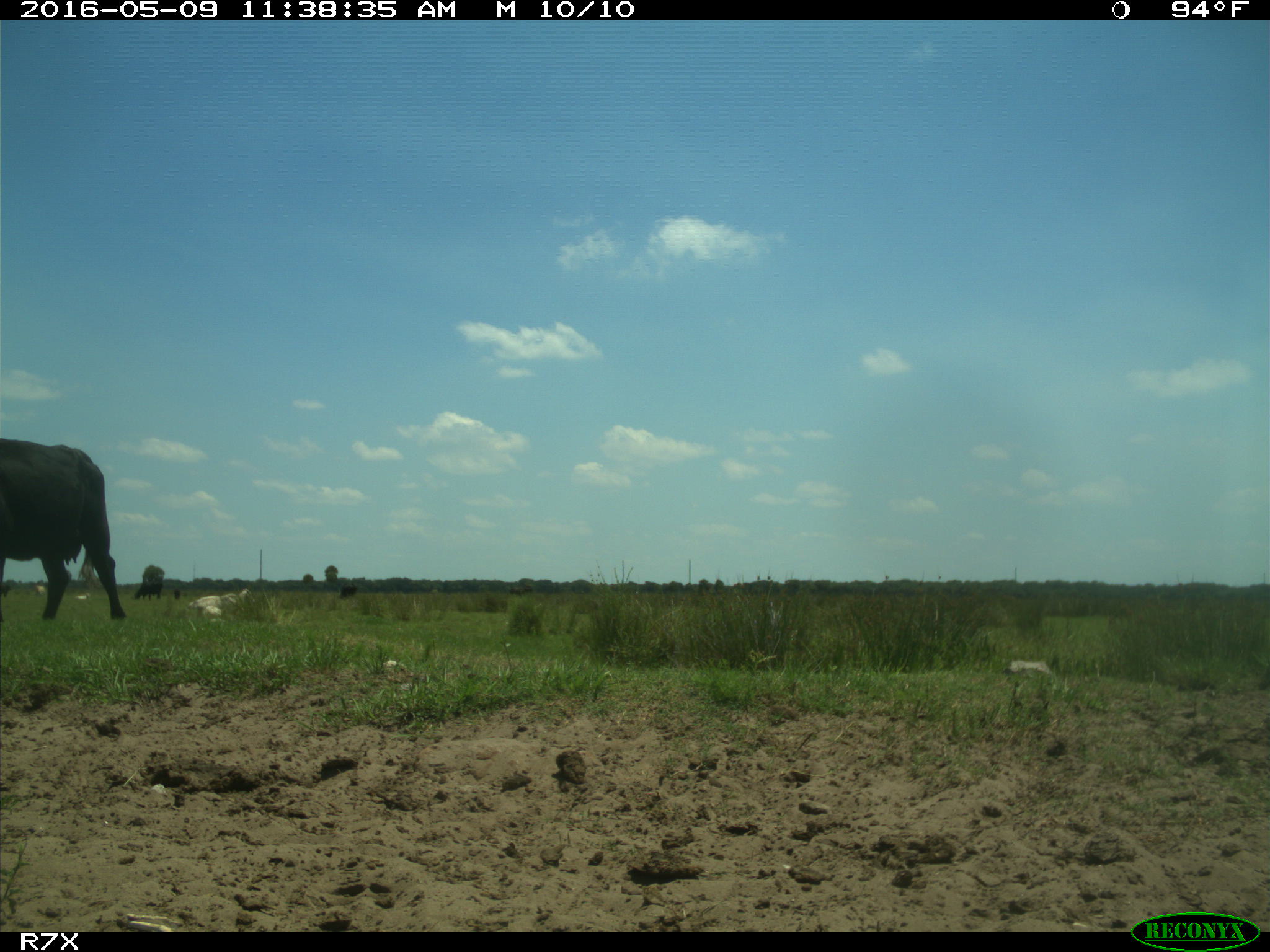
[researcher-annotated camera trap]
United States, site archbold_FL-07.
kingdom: Animalia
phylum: Chordata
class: Mammalia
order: Artiodactyla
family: Bovidae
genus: Bos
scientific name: Bos taurus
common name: domestic cow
Bos taurus (domestic cow).